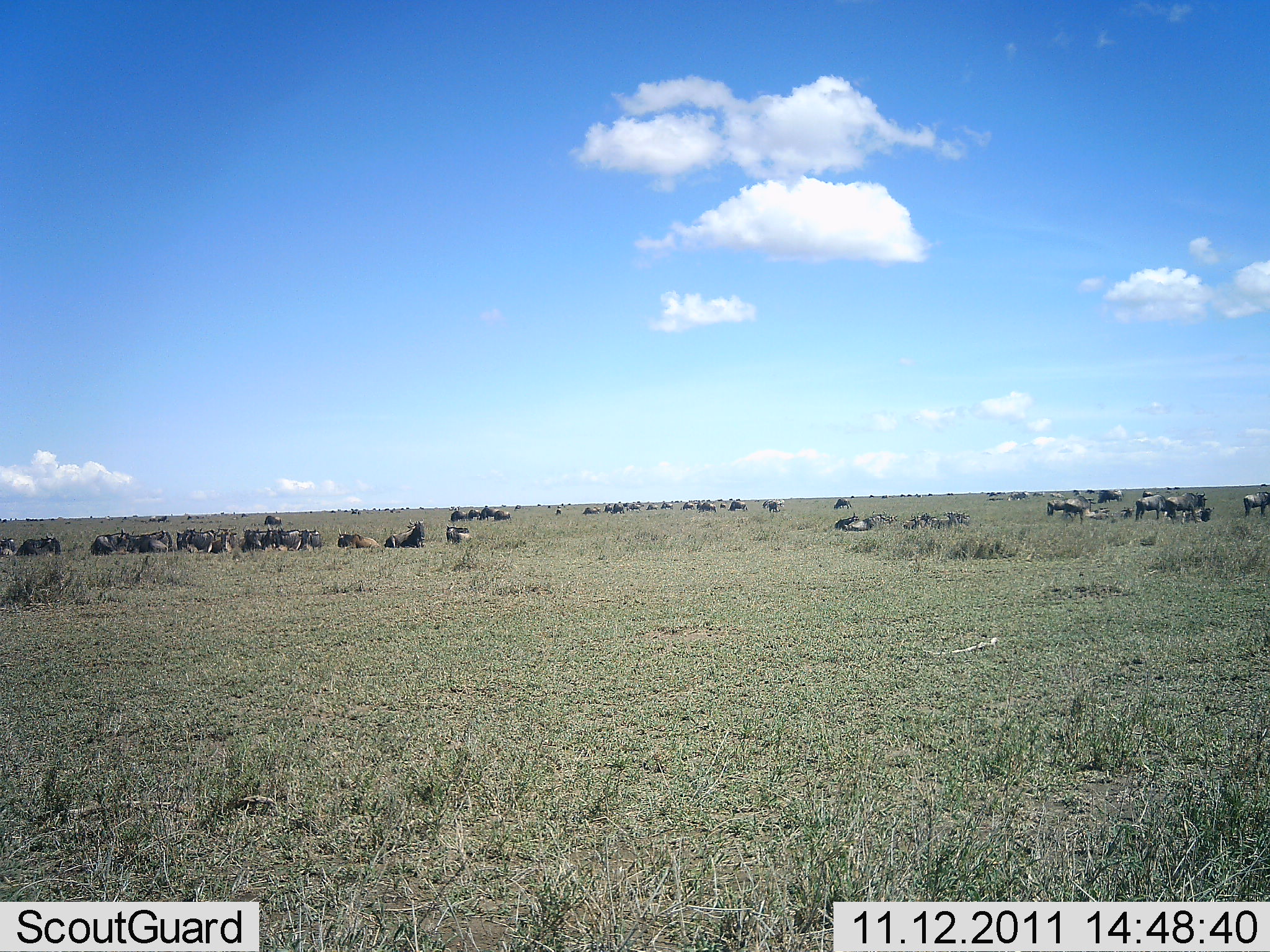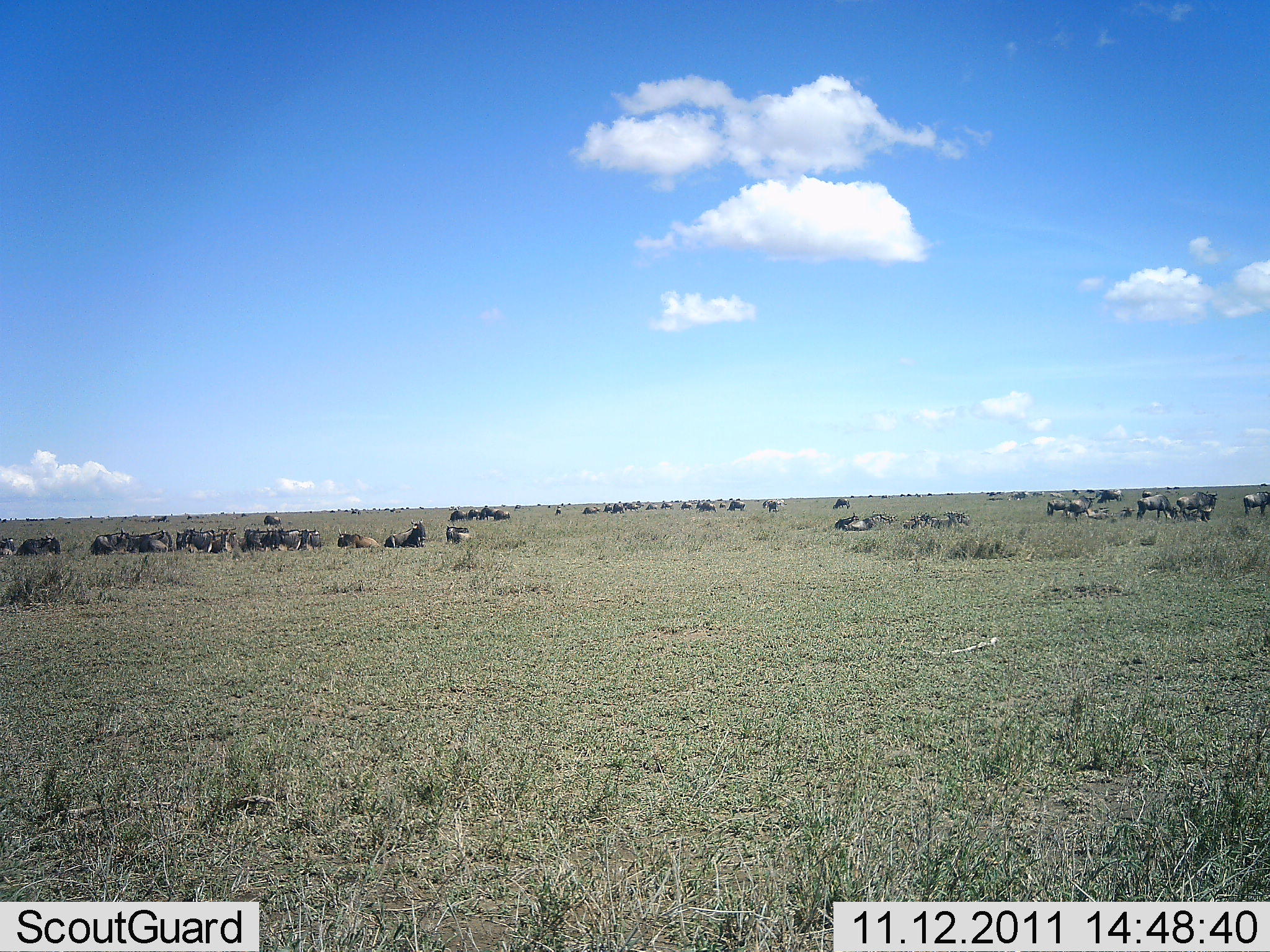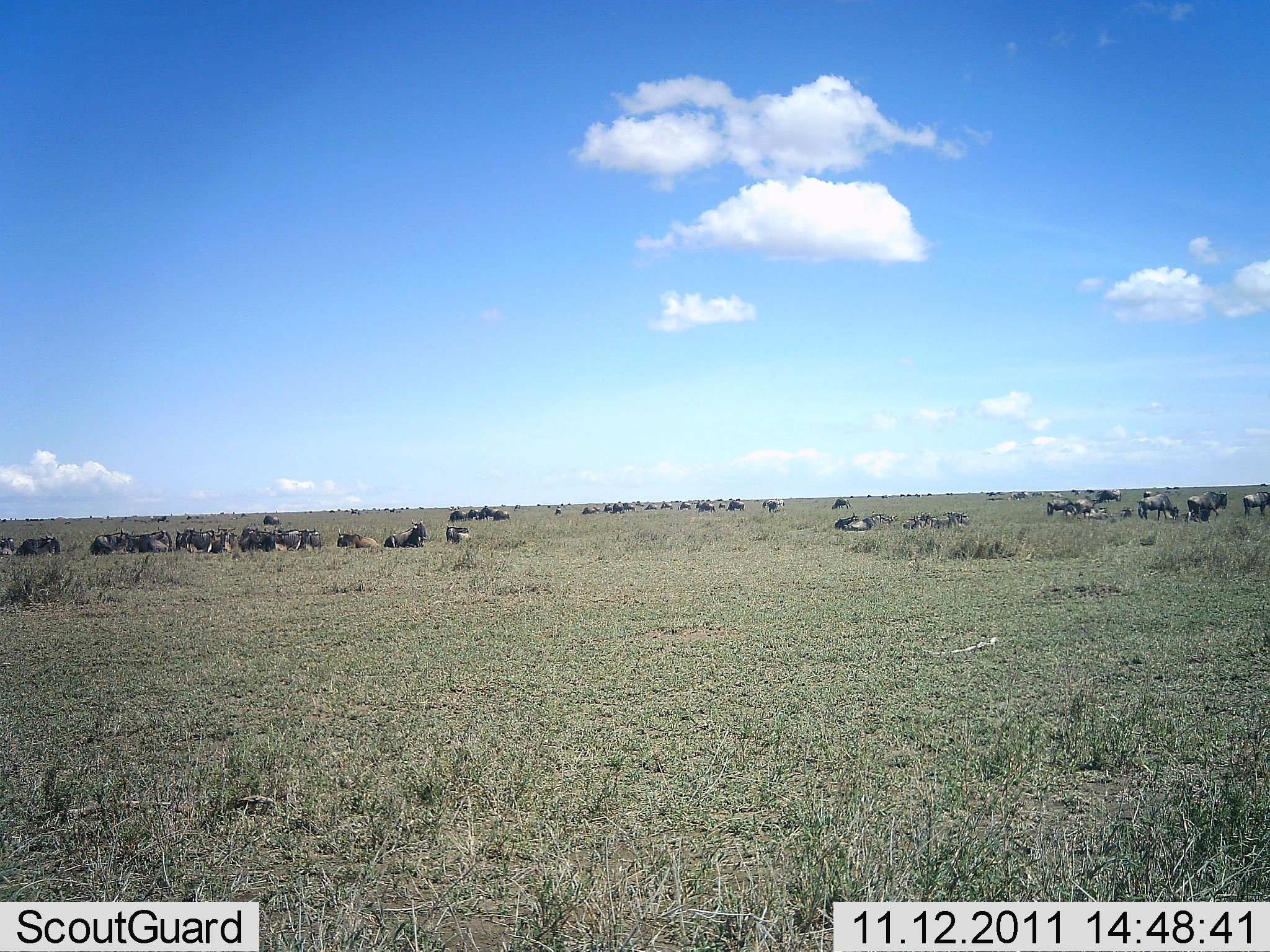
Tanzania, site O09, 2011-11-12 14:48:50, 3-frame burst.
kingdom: Animalia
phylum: Chordata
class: Mammalia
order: Artiodactyla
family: Bovidae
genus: Connochaetes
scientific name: Connochaetes taurinus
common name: blue wildebeest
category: wildebeest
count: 51+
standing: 56%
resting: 88%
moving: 19%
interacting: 6%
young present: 0%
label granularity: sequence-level